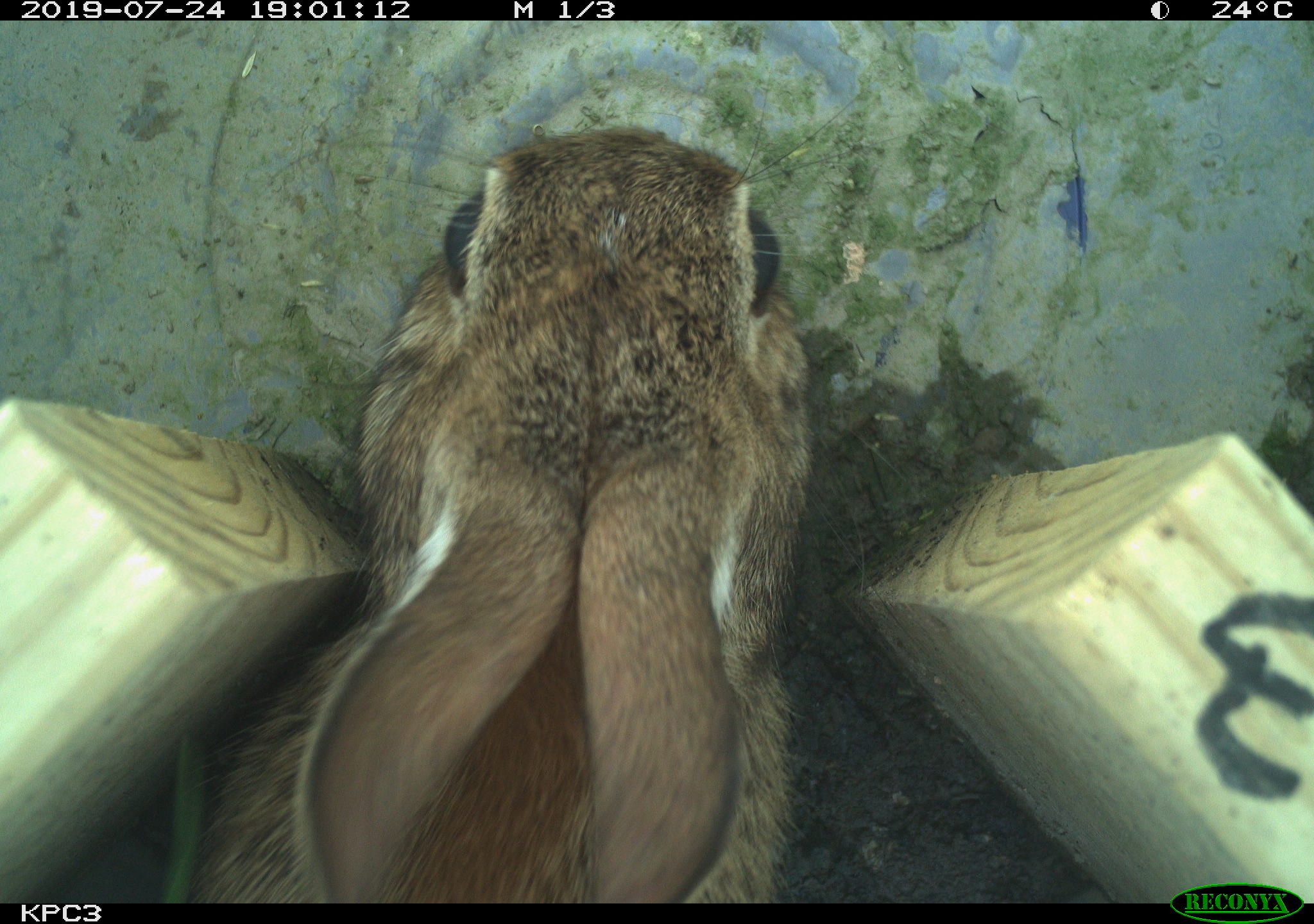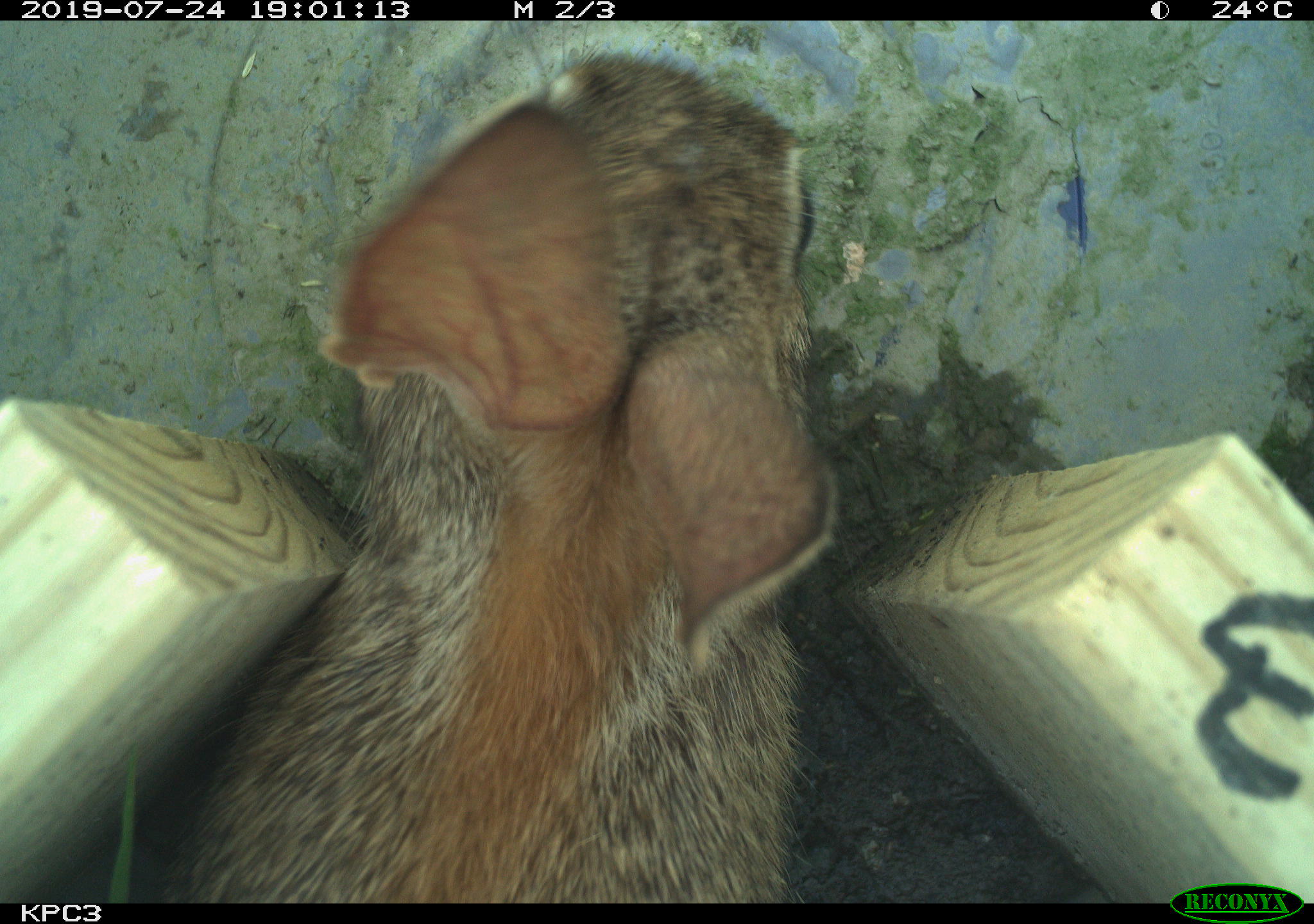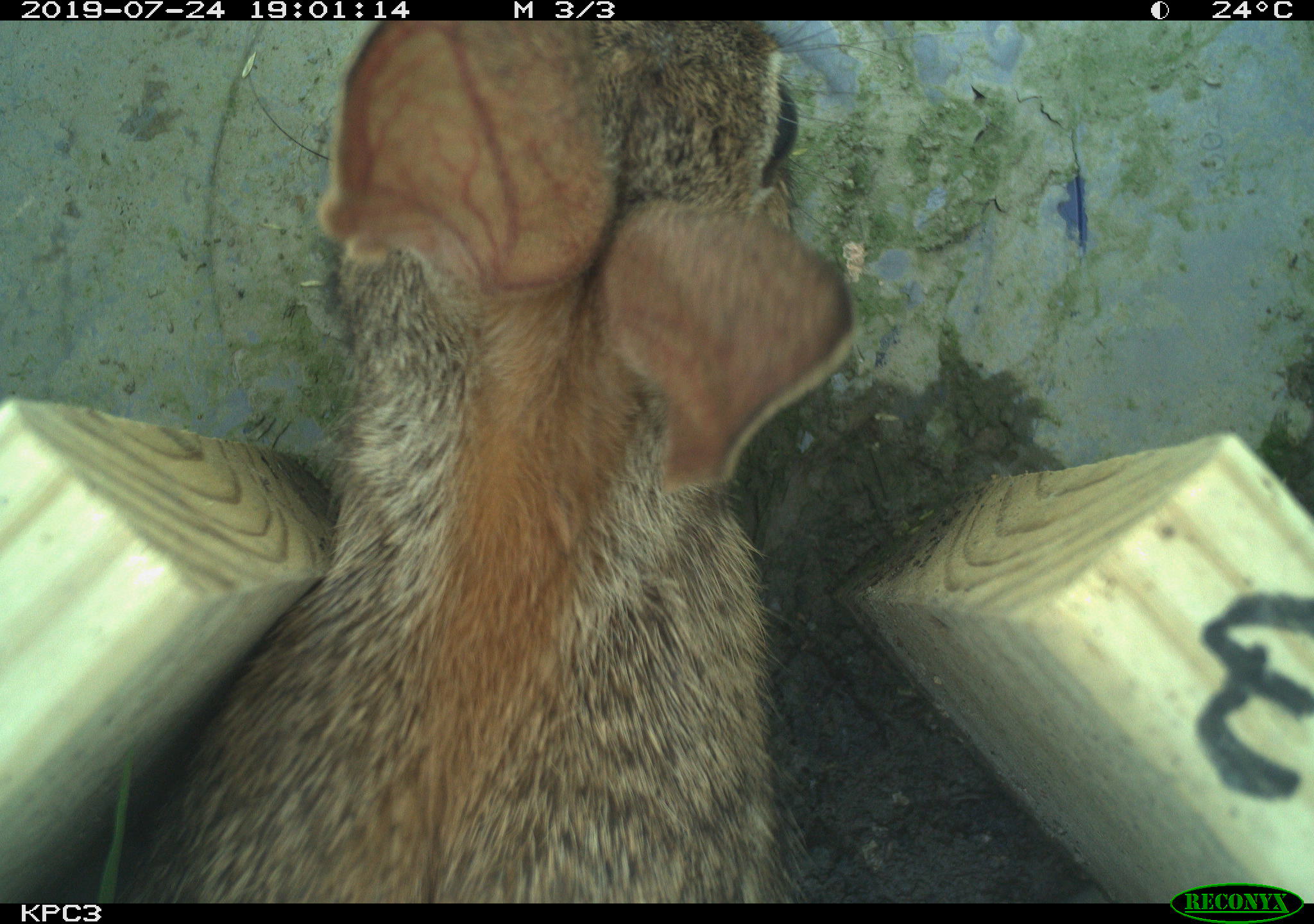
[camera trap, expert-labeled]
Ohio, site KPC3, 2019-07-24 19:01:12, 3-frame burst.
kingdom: Animalia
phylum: Chordata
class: Mammalia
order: Lagomorpha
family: Leporidae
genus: Sylvilagus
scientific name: Sylvilagus floridanus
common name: eastern cottontail